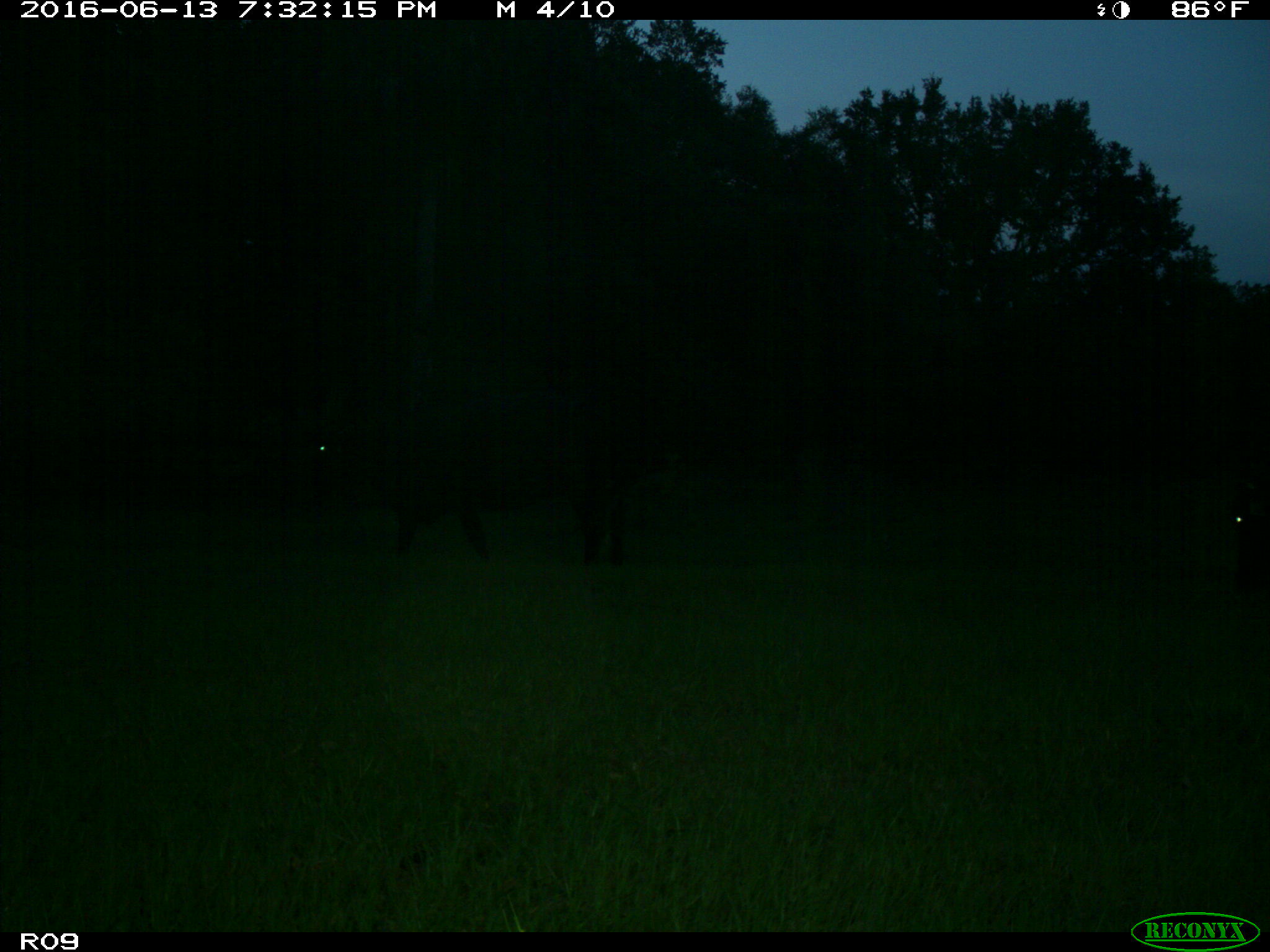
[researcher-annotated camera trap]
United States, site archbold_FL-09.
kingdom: Animalia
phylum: Chordata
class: Mammalia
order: Artiodactyla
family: Bovidae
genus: Bos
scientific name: Bos taurus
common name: domestic cow